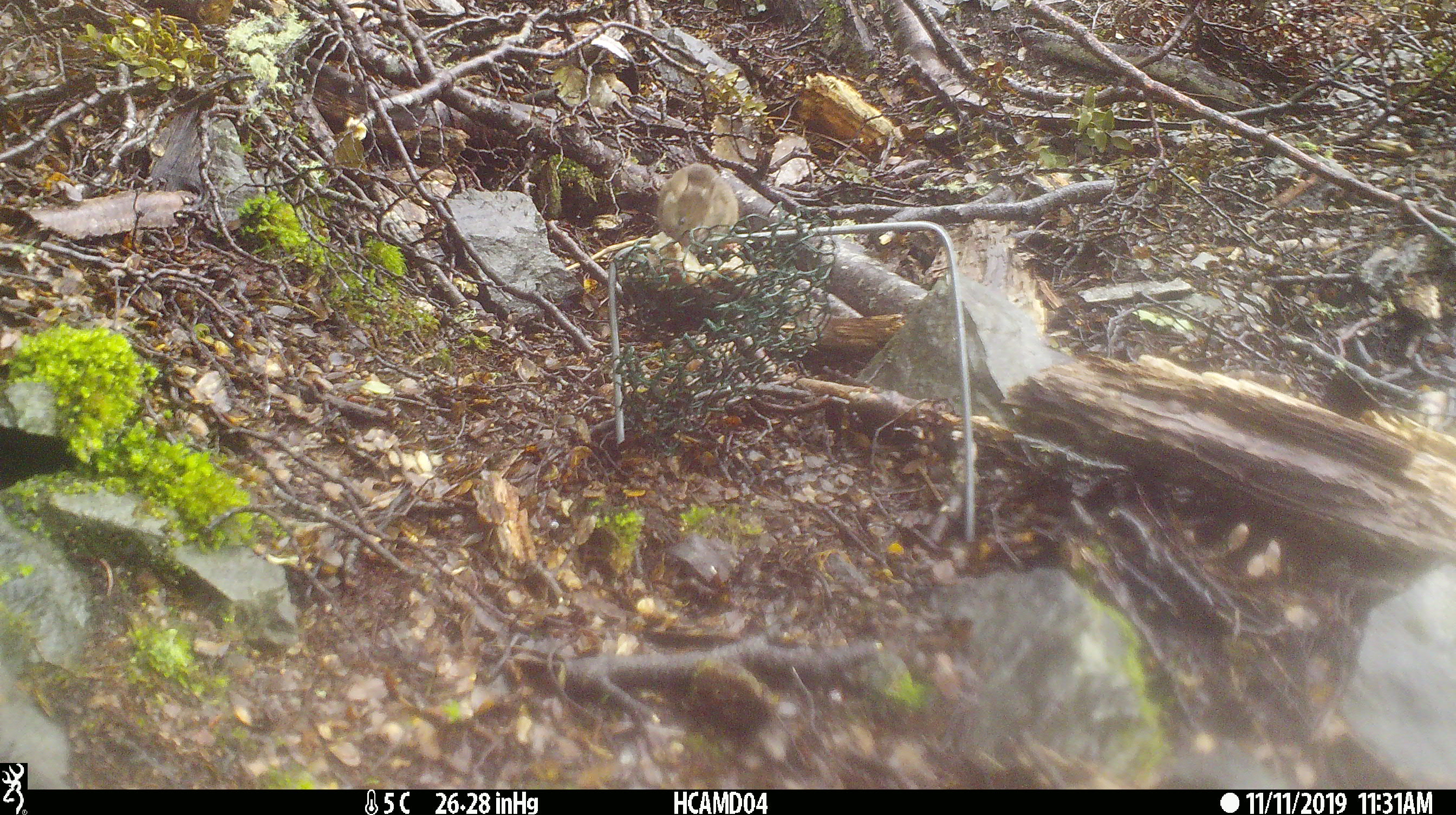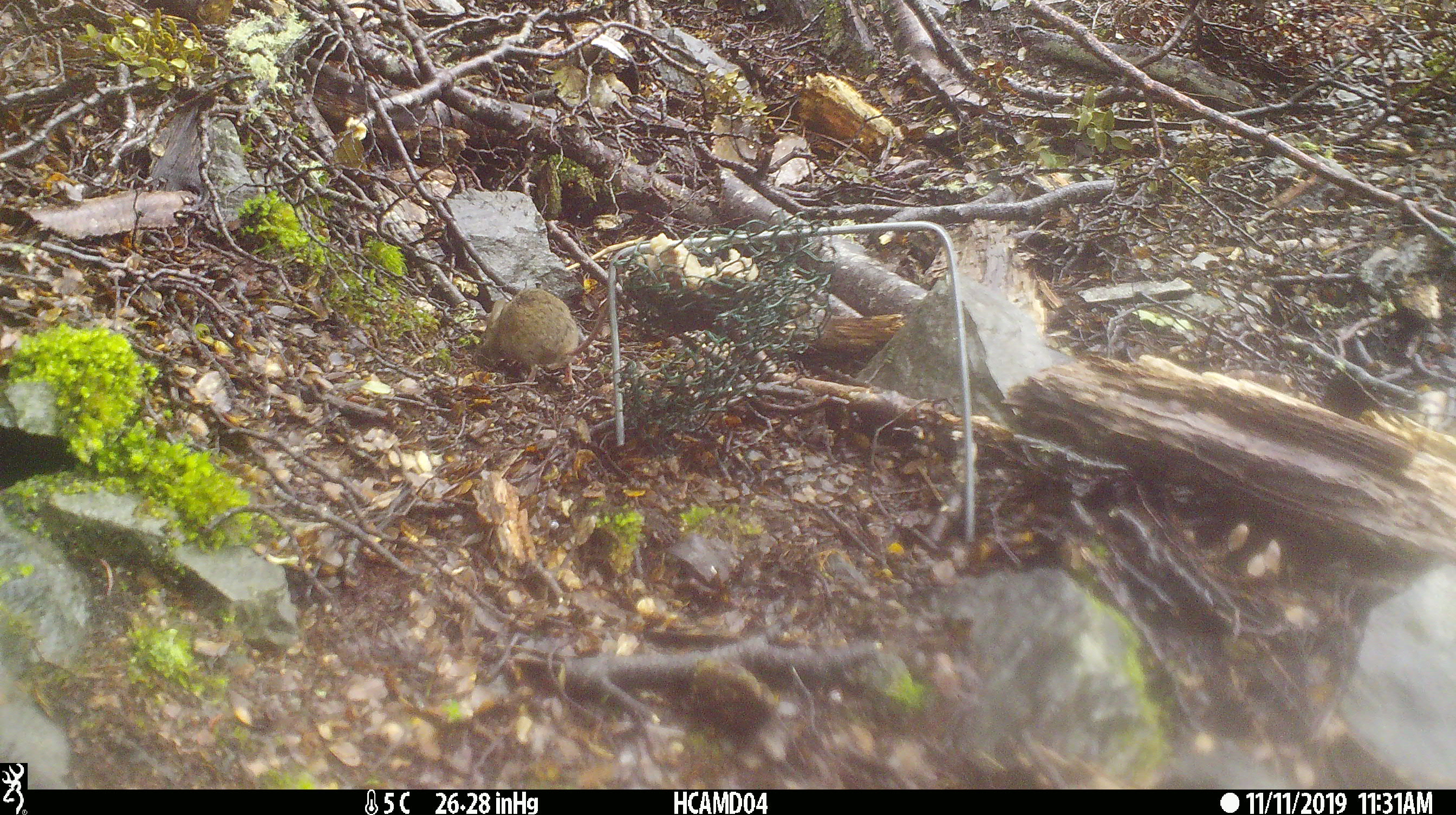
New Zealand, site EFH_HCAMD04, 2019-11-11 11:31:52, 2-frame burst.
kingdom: Animalia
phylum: Chordata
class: Mammalia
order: Rodentia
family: Muridae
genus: Mus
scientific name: Mus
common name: mouse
Mouse (Mus).